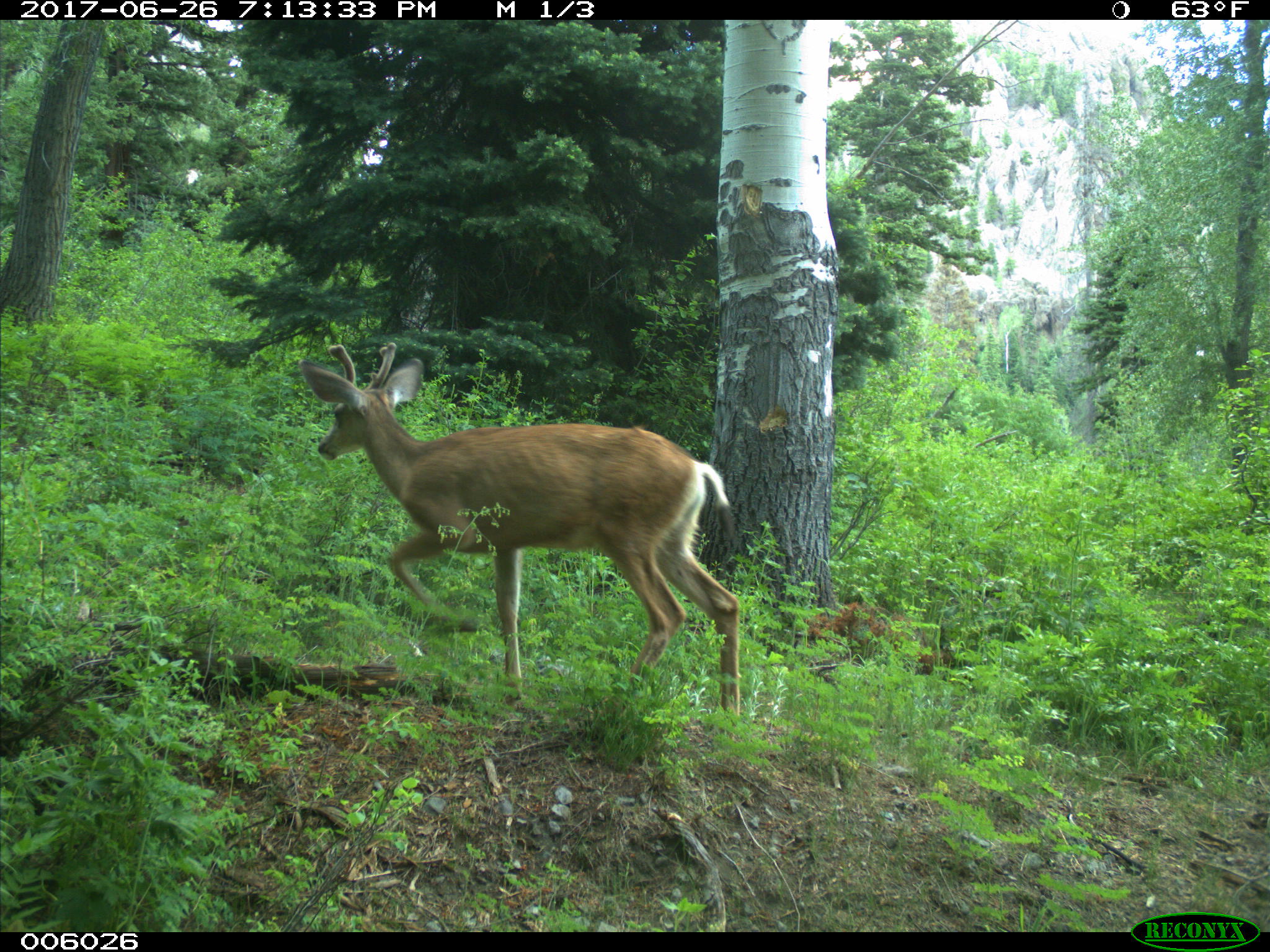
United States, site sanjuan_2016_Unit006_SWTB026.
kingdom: Animalia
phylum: Chordata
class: Mammalia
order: Artiodactyla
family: Cervidae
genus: Odocoileus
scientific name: Odocoileus hemionus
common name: mule deer